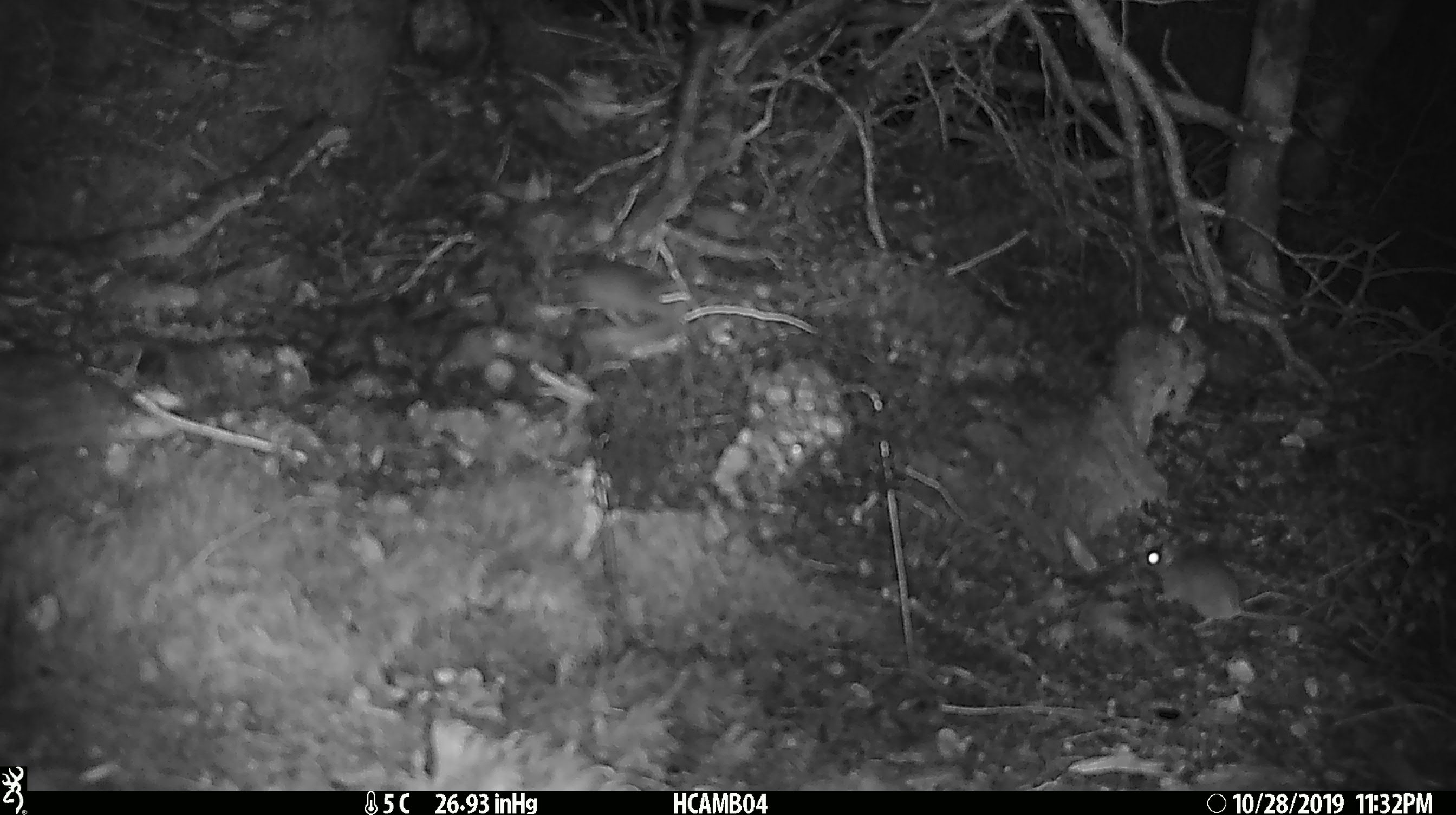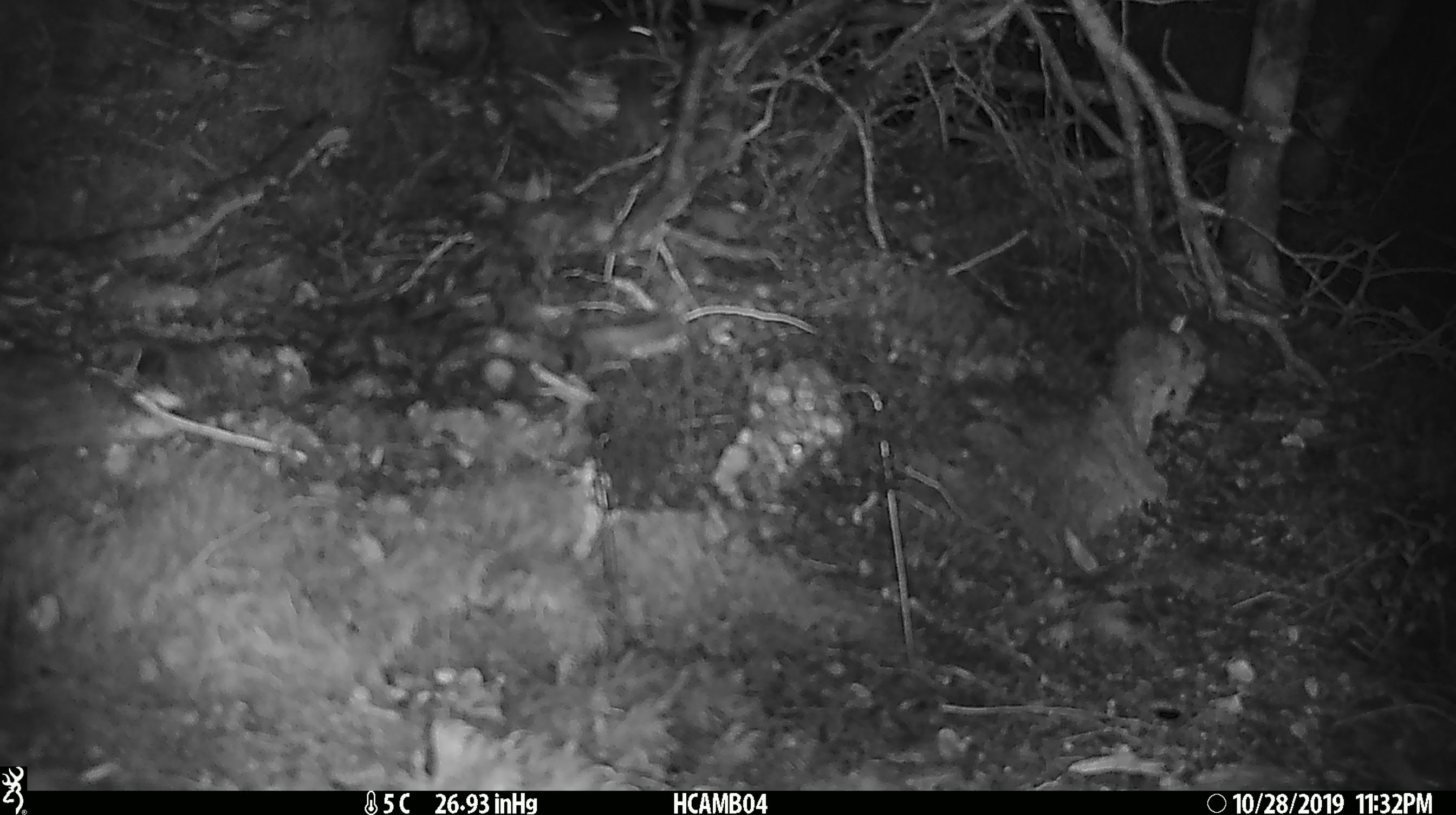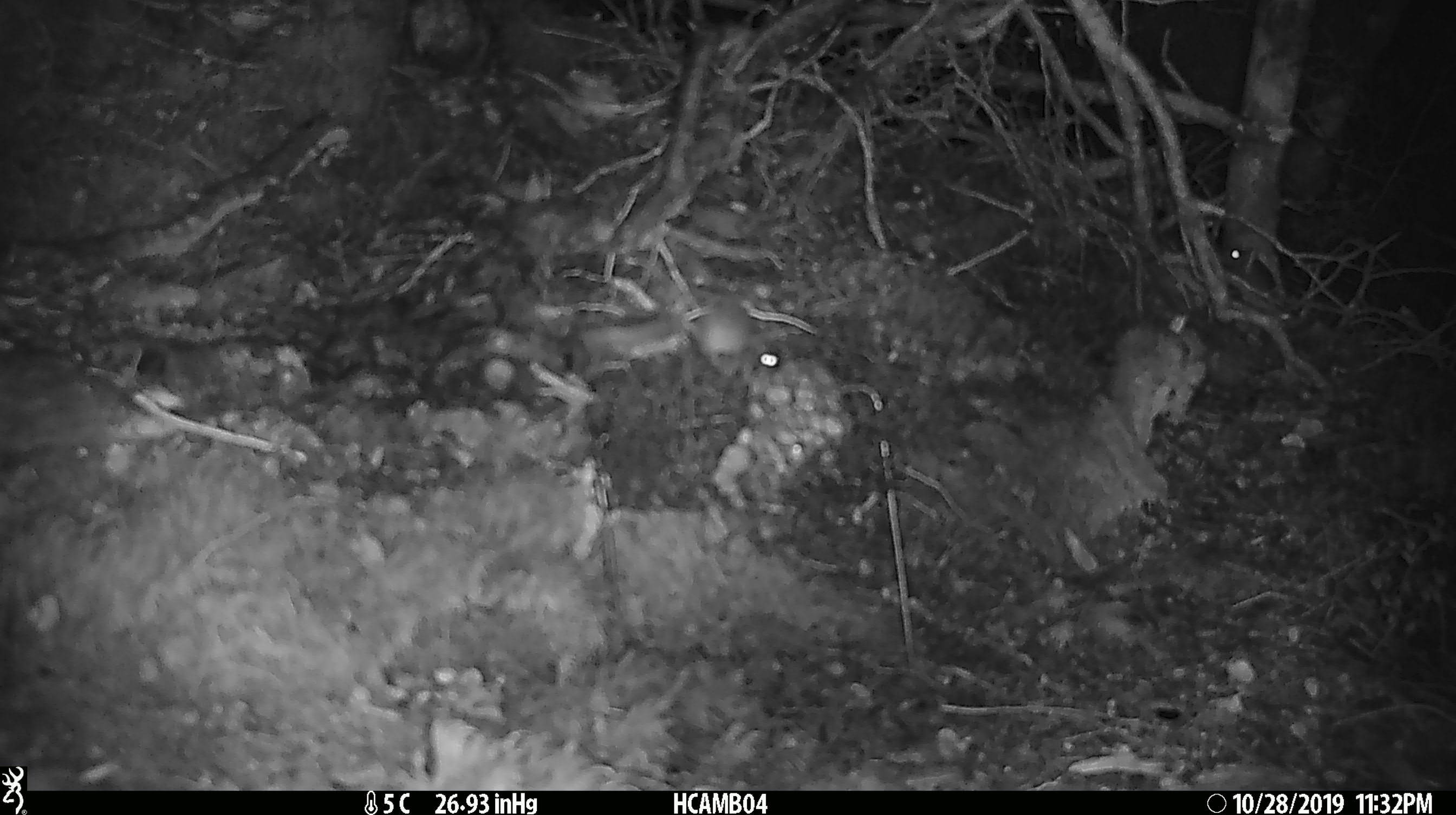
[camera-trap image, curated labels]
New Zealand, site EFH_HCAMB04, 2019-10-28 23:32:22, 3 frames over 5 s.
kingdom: Animalia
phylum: Chordata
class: Mammalia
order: Rodentia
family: Muridae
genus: Mus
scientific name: Mus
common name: mouse